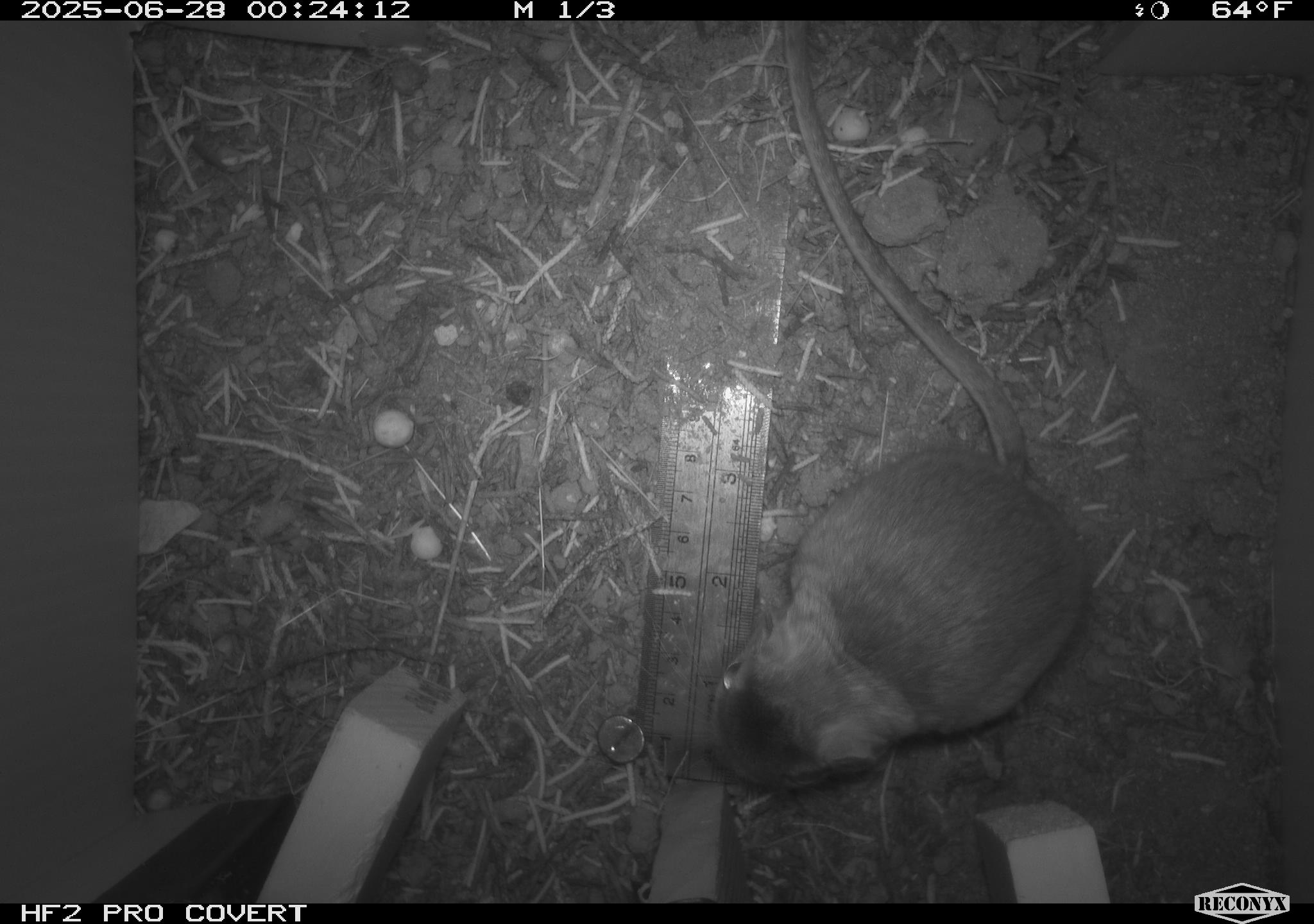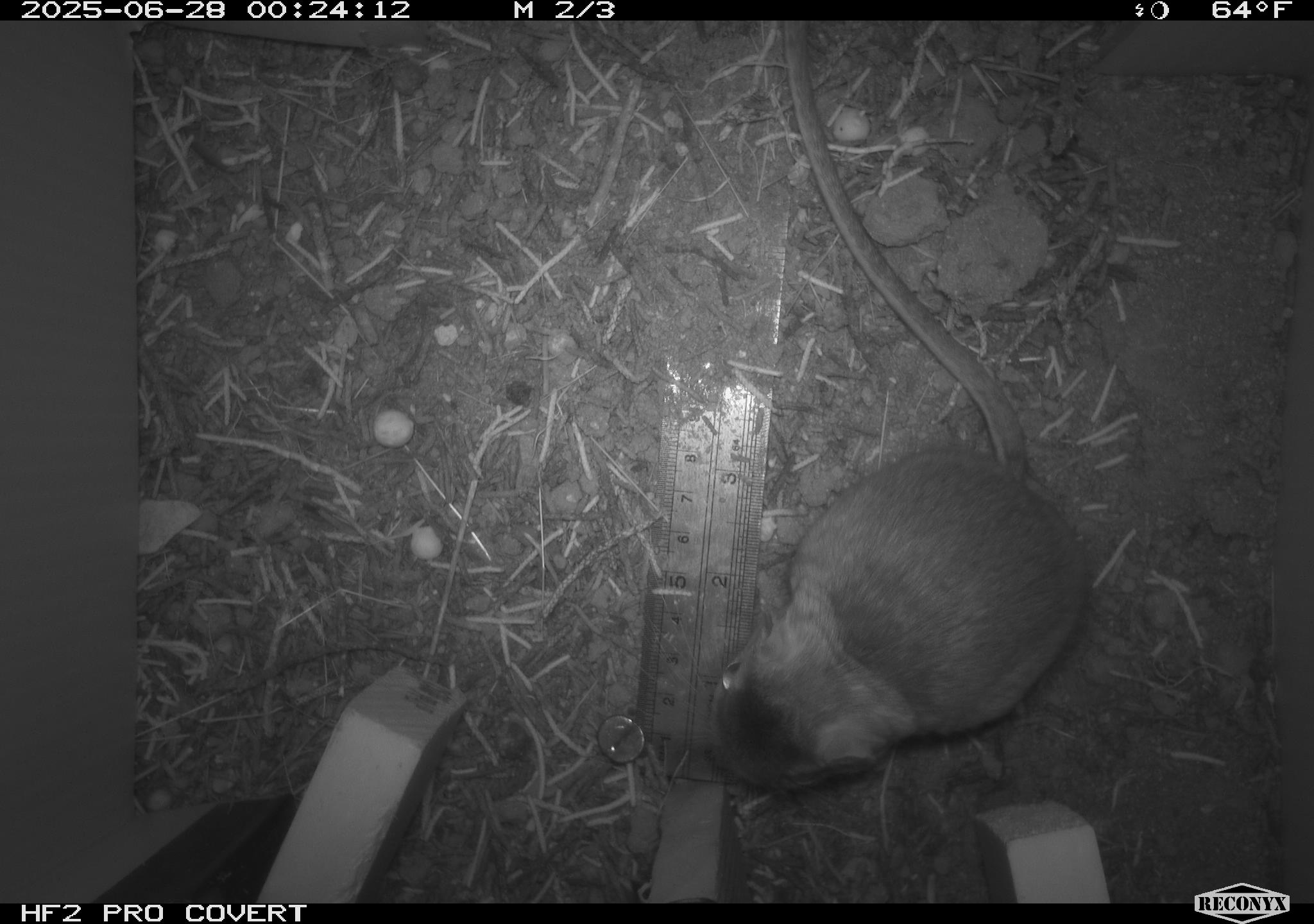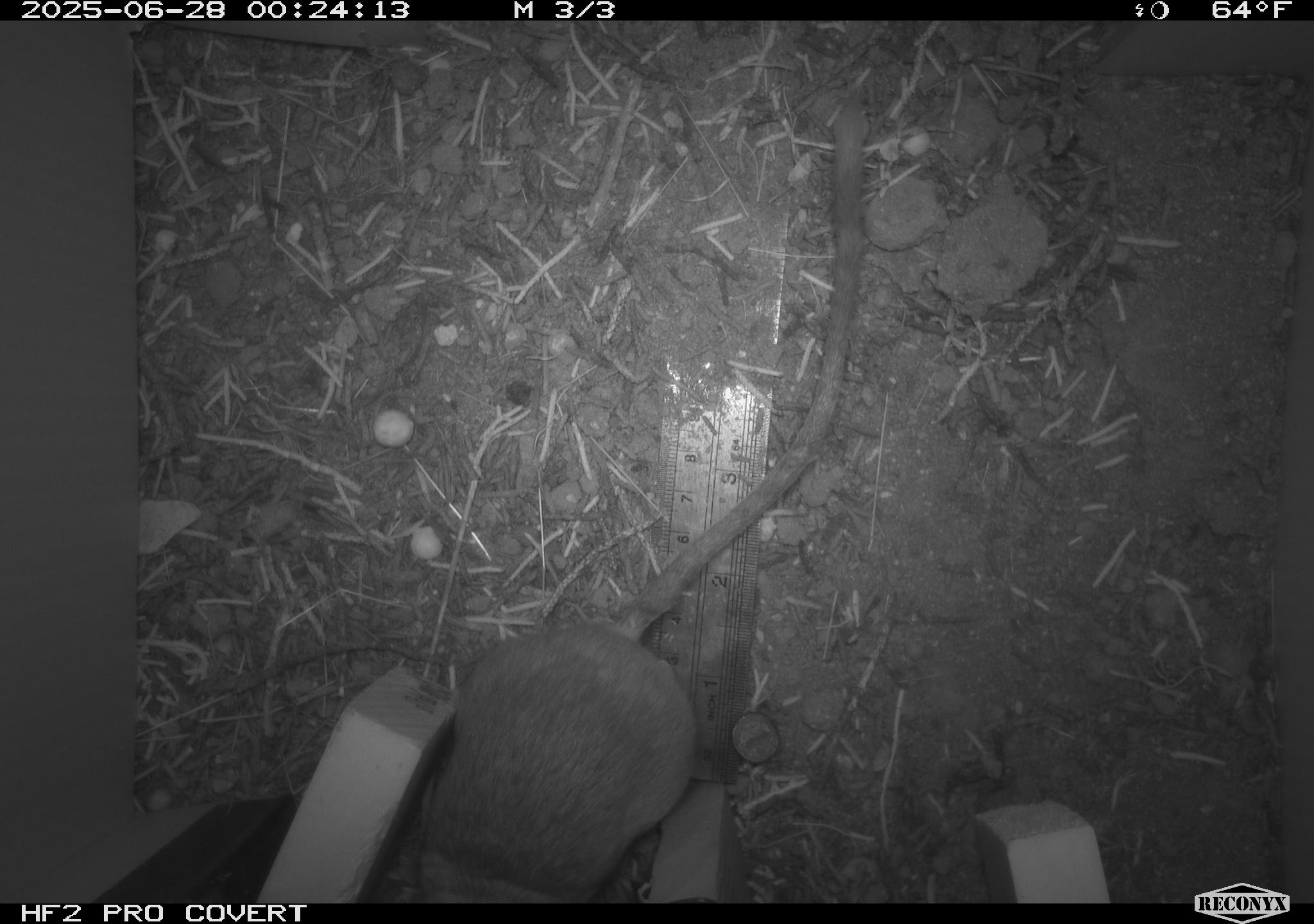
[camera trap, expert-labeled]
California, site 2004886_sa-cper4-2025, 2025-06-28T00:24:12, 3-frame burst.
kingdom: Animalia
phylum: Chordata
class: Mammalia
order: Rodentia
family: Heteromyidae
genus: Dipodomys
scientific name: Dipodomys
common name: kangaroo rats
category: dipodomys species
Dipodomys species (kangaroo rats) (Dipodomys).